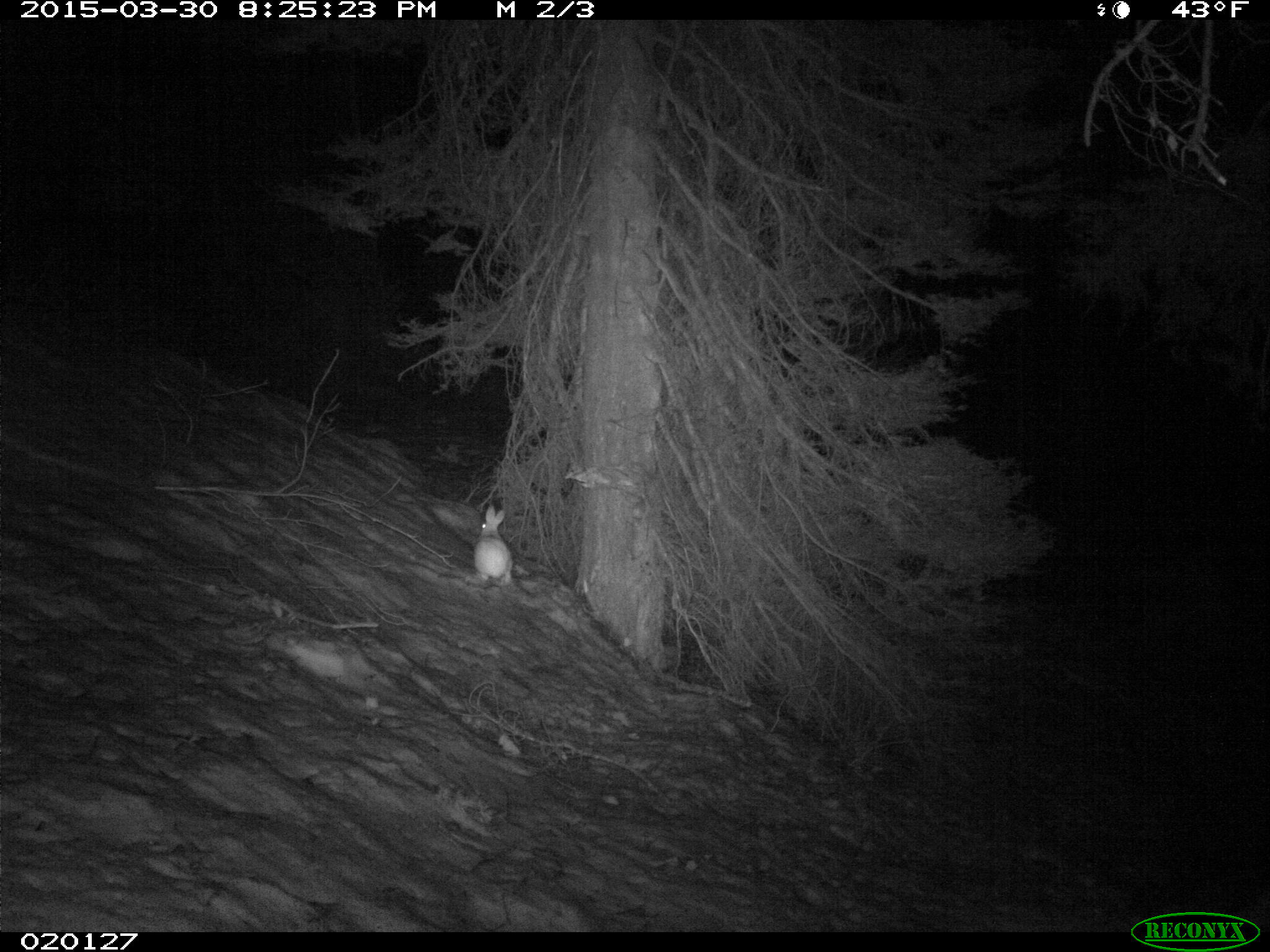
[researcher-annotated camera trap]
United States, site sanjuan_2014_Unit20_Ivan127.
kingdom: Animalia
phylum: Chordata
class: Mammalia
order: Lagomorpha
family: Leporidae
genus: Lepus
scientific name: Lepus americanus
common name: snowshoe hare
Lepus americanus (snowshoe hare).